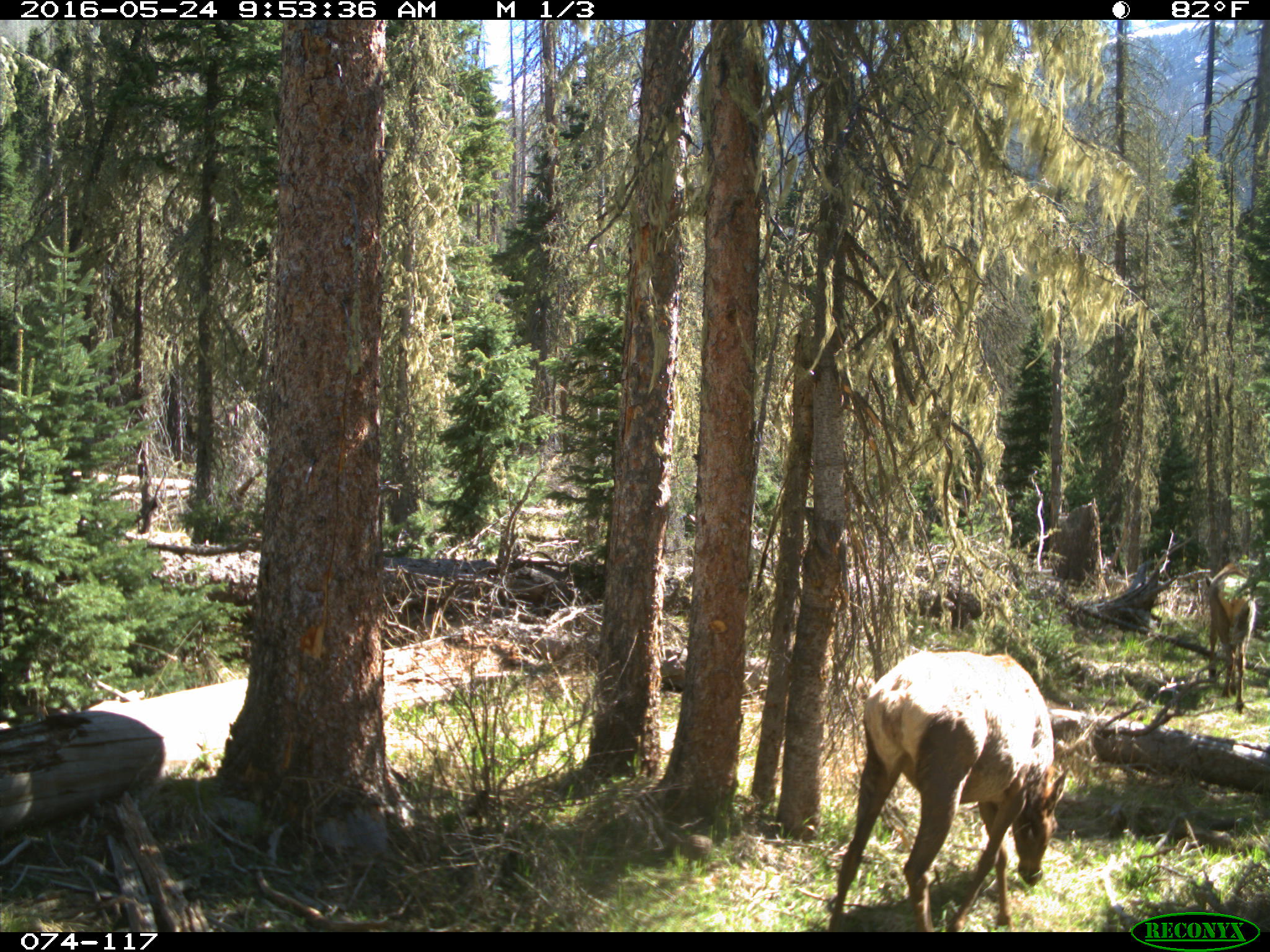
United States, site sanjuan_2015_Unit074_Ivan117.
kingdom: Animalia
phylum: Chordata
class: Mammalia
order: Artiodactyla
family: Cervidae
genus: Cervus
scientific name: Cervus elaphus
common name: red deer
Cervus elaphus (red deer).